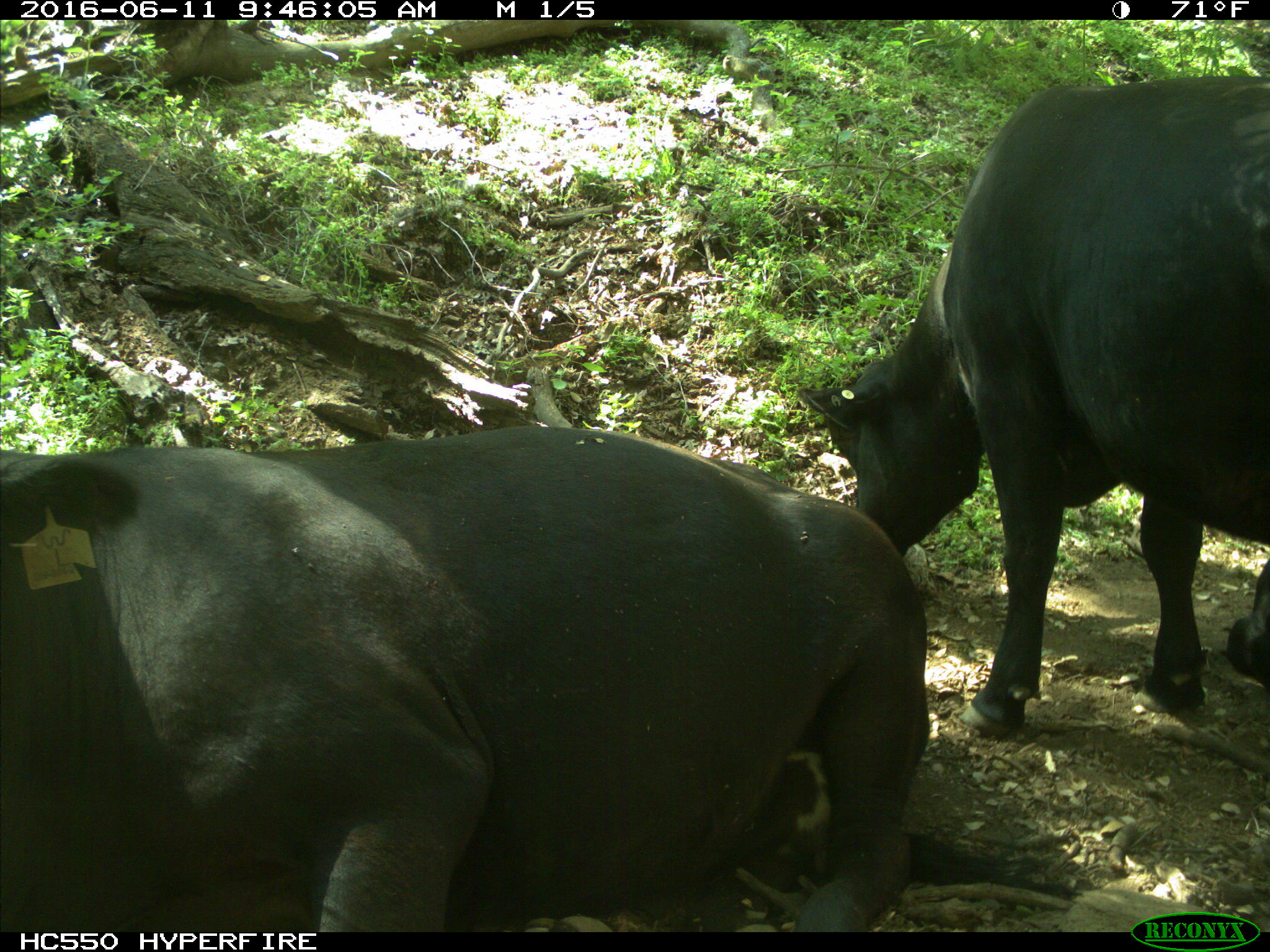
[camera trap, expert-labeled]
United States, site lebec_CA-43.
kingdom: Animalia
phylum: Chordata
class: Mammalia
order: Artiodactyla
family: Bovidae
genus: Bos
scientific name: Bos taurus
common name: domestic cow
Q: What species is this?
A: Bos taurus (domestic cow).